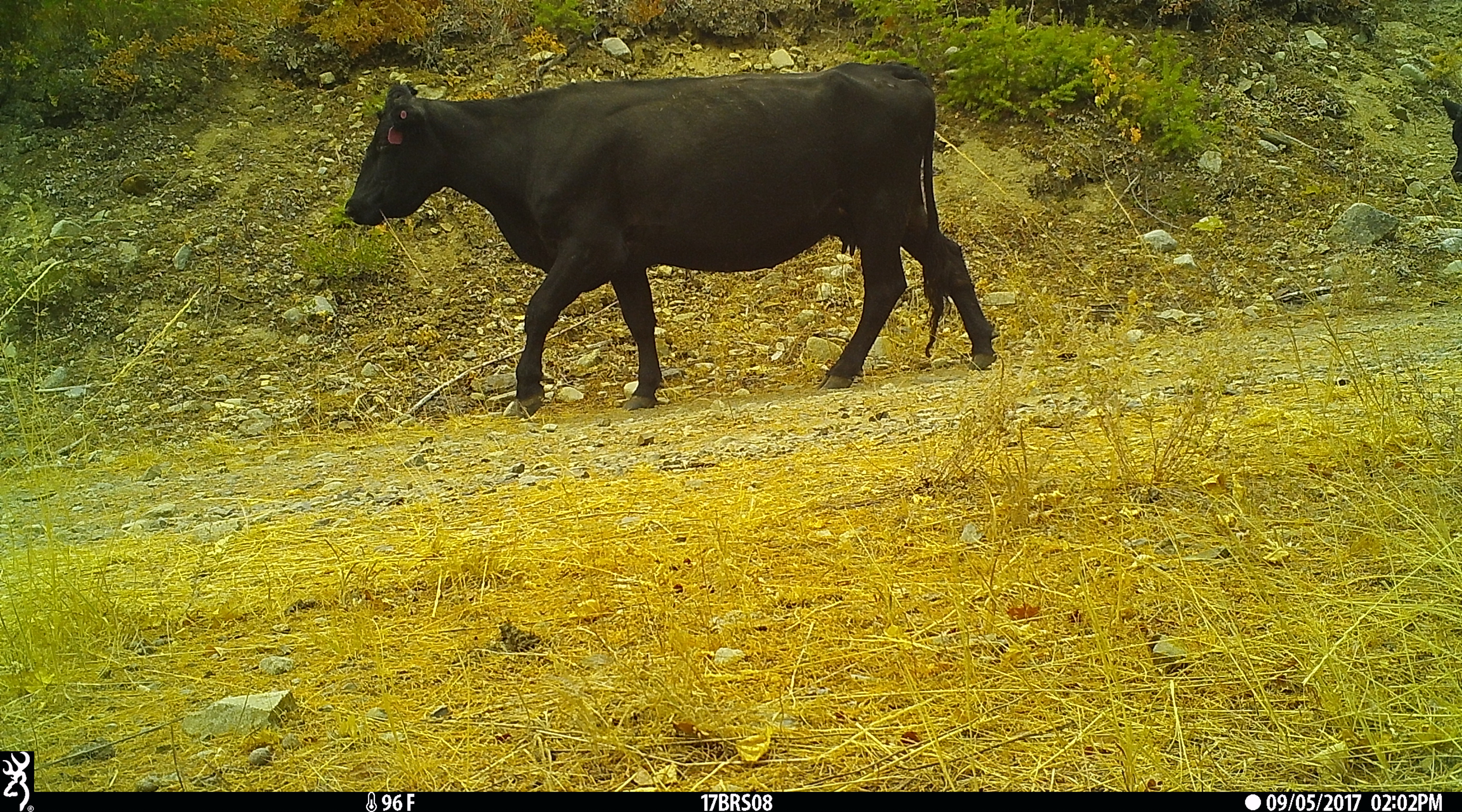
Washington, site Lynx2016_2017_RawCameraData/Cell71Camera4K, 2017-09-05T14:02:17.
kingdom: Animalia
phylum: Chordata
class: Mammalia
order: Artiodactyla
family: Bovidae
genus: Bos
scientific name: Bos taurus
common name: domestic cattle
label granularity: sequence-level